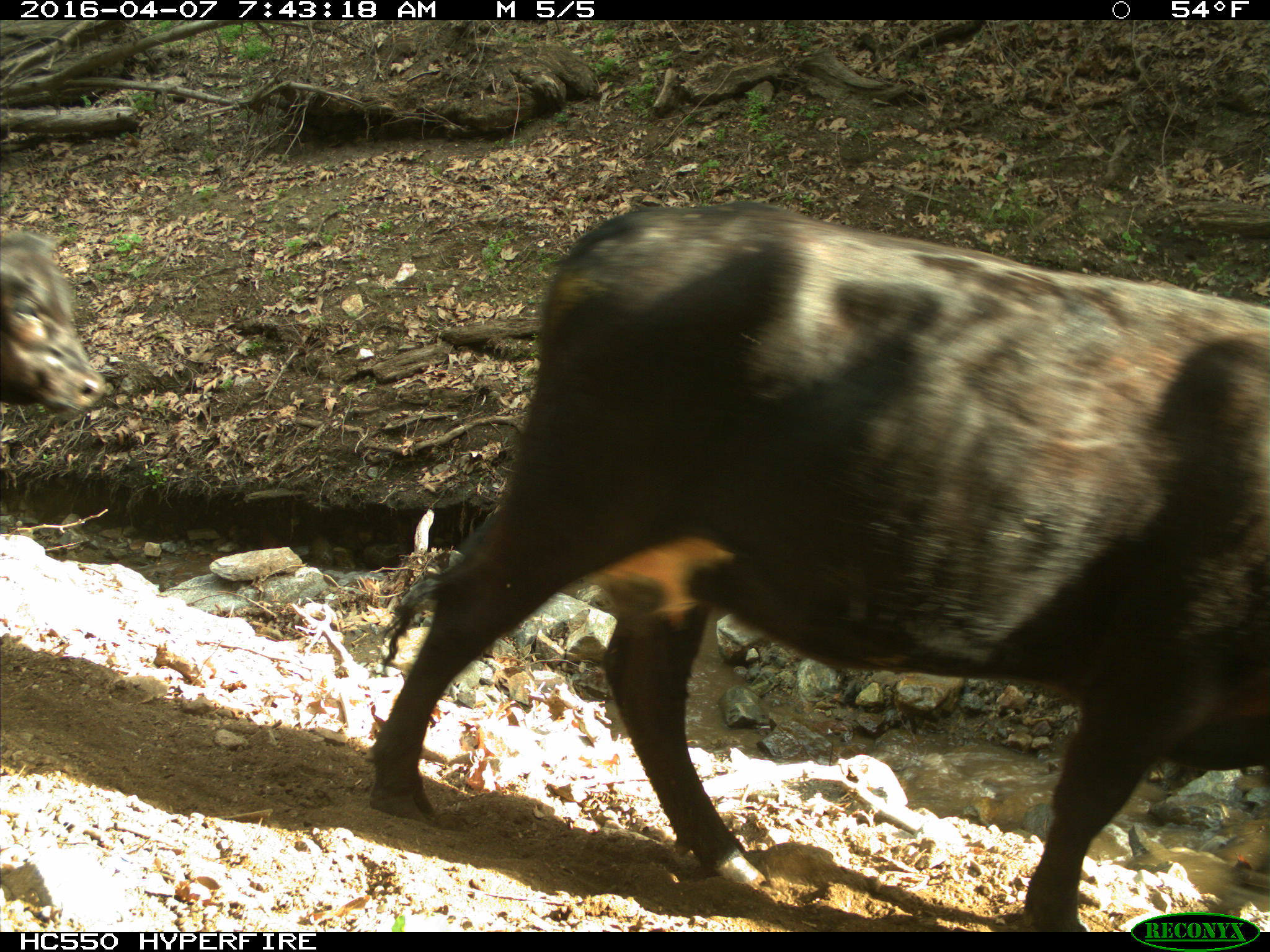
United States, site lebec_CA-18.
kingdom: Animalia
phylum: Chordata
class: Mammalia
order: Artiodactyla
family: Bovidae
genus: Bos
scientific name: Bos taurus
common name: domestic cow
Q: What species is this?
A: Bos taurus (domestic cow).